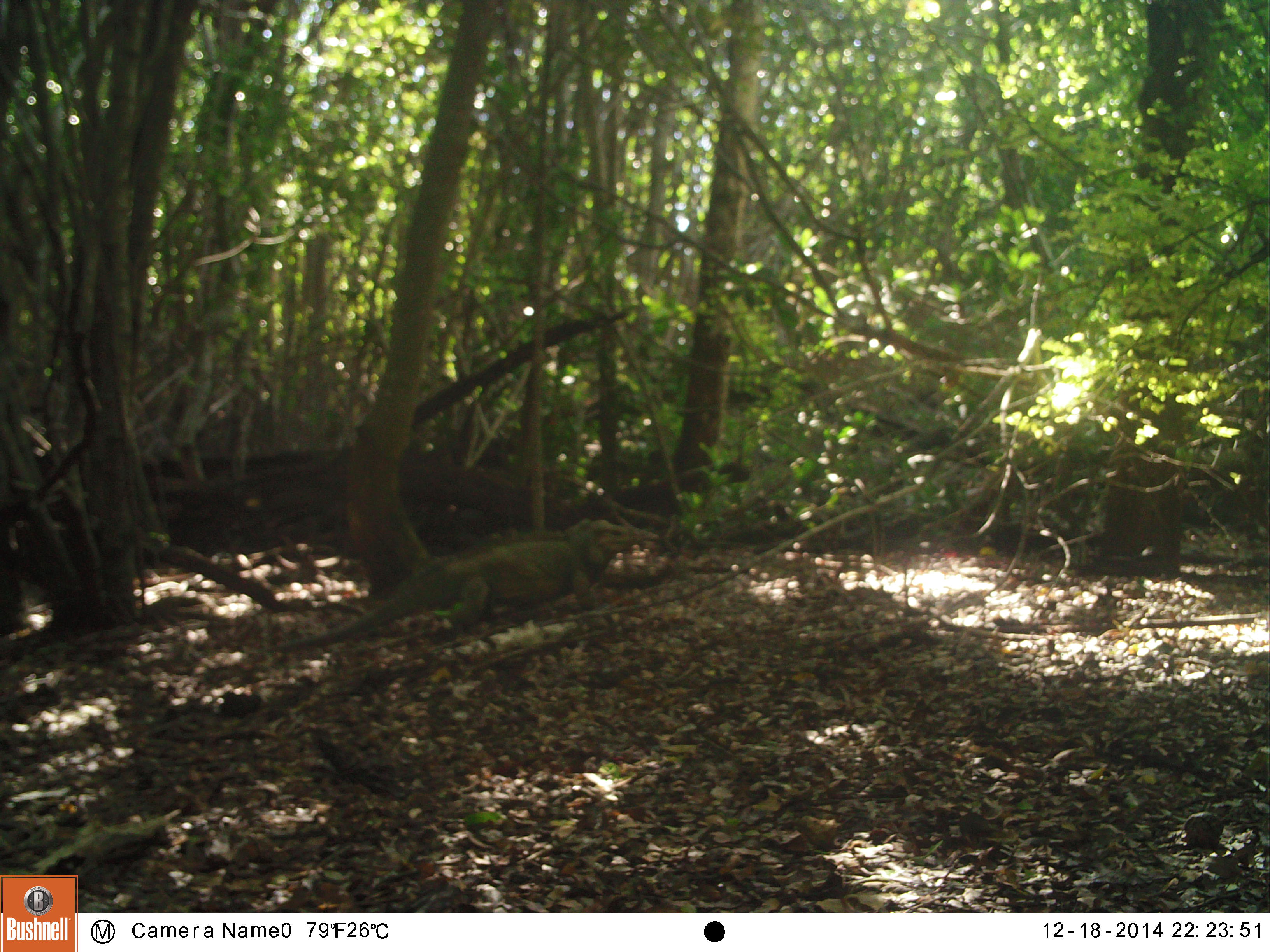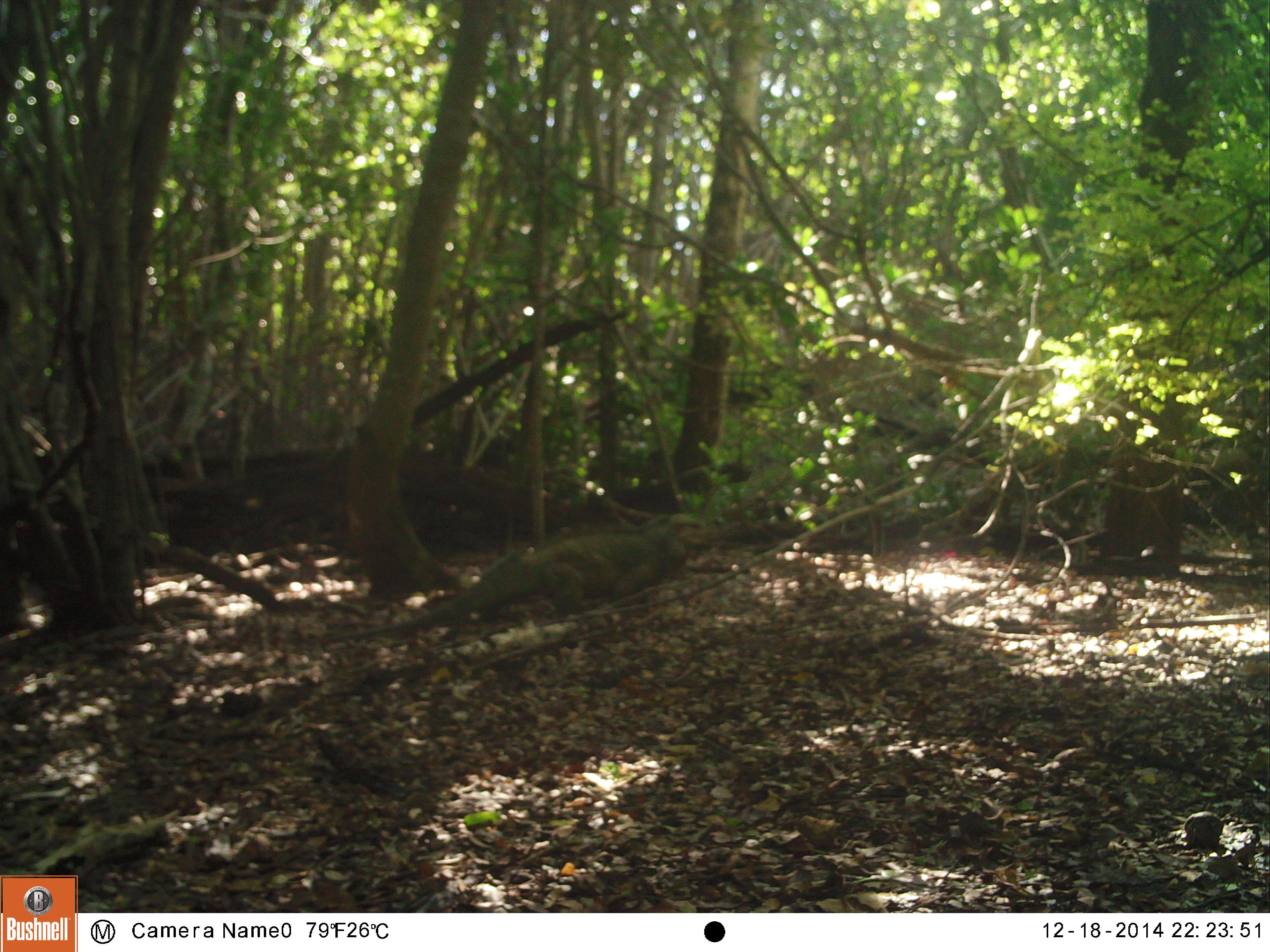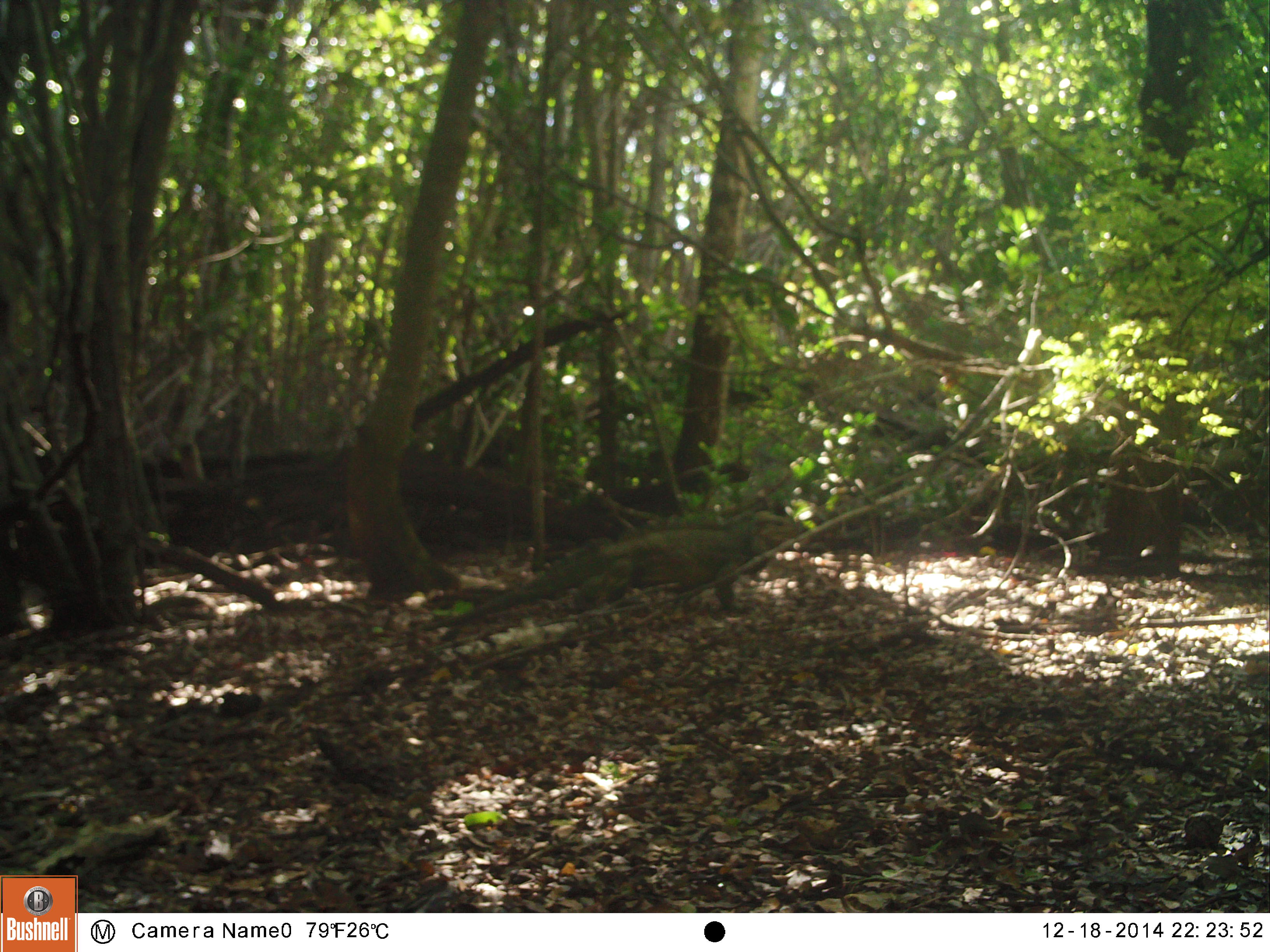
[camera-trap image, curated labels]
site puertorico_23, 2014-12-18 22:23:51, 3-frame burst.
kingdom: Animalia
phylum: Chordata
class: Reptilia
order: Squamata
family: Iguanidae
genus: Iguana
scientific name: Iguana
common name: typical iguanas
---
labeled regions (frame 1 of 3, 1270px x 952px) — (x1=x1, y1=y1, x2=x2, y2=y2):
iguana: (x1=255, y1=515, x2=638, y2=658)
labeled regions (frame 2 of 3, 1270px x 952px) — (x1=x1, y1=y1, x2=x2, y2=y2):
iguana: (x1=426, y1=518, x2=684, y2=631)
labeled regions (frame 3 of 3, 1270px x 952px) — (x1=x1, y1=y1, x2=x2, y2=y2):
iguana: (x1=437, y1=513, x2=761, y2=637)